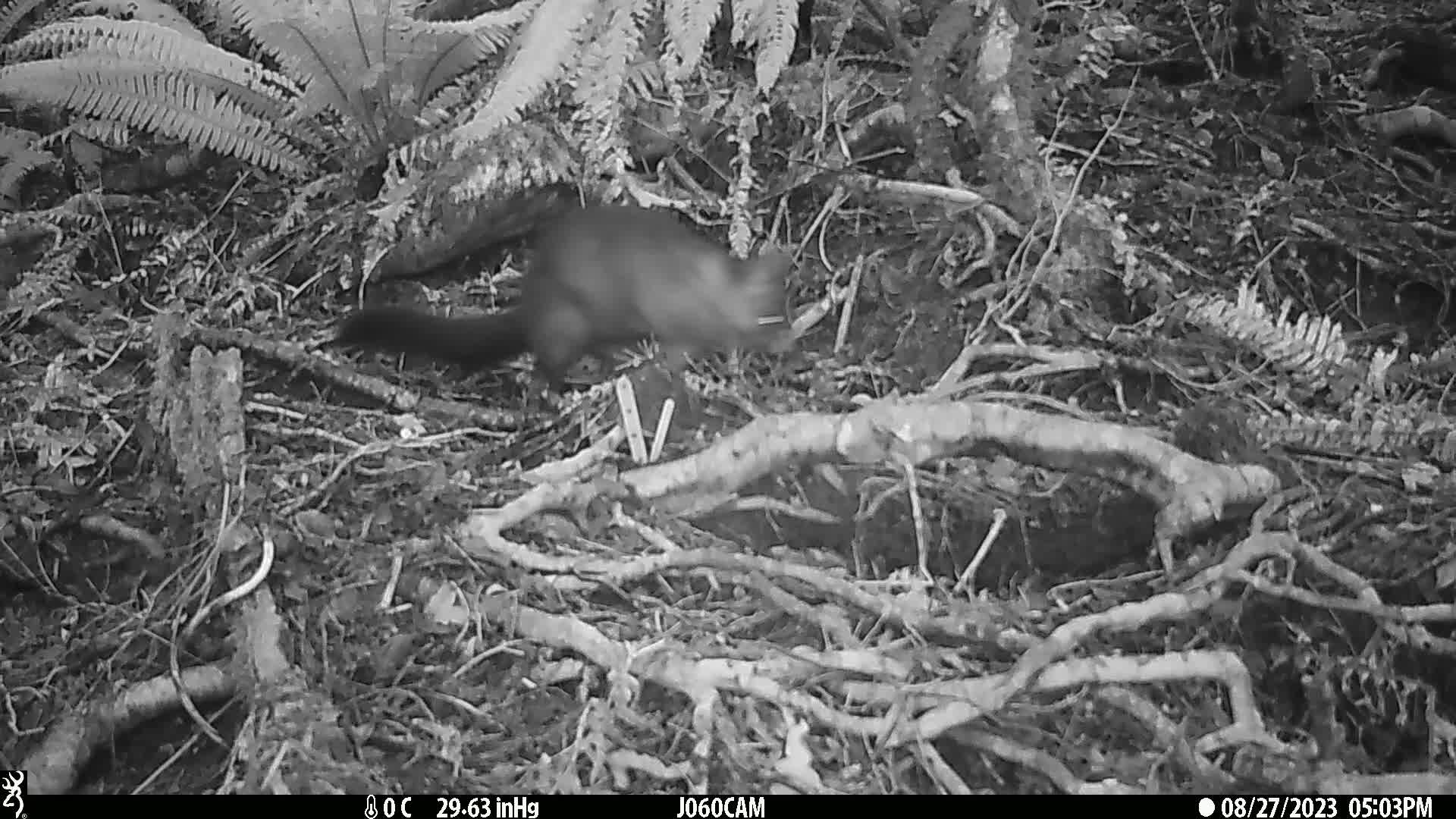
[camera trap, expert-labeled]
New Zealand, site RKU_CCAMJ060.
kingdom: Animalia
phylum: Chordata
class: Mammalia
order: Diprotodontia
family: Phalangeridae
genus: Trichosurus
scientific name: Trichosurus vulpecula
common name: common brushtail possum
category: possum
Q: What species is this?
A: Possum (common brushtail possum) (Trichosurus vulpecula).